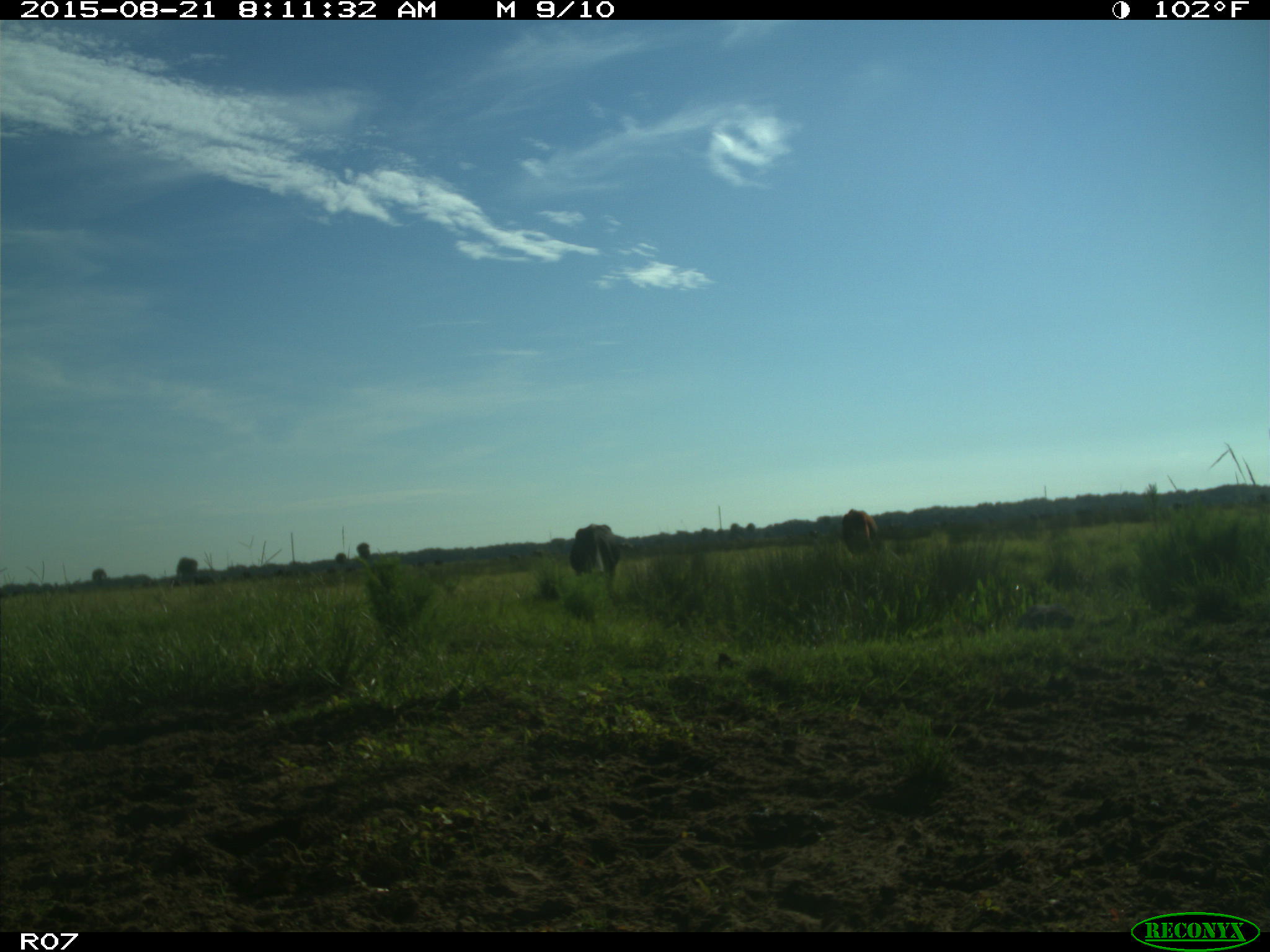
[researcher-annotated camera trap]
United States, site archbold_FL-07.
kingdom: Animalia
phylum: Chordata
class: Mammalia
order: Artiodactyla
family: Bovidae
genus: Bos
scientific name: Bos taurus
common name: domestic cow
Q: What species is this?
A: Bos taurus (domestic cow).